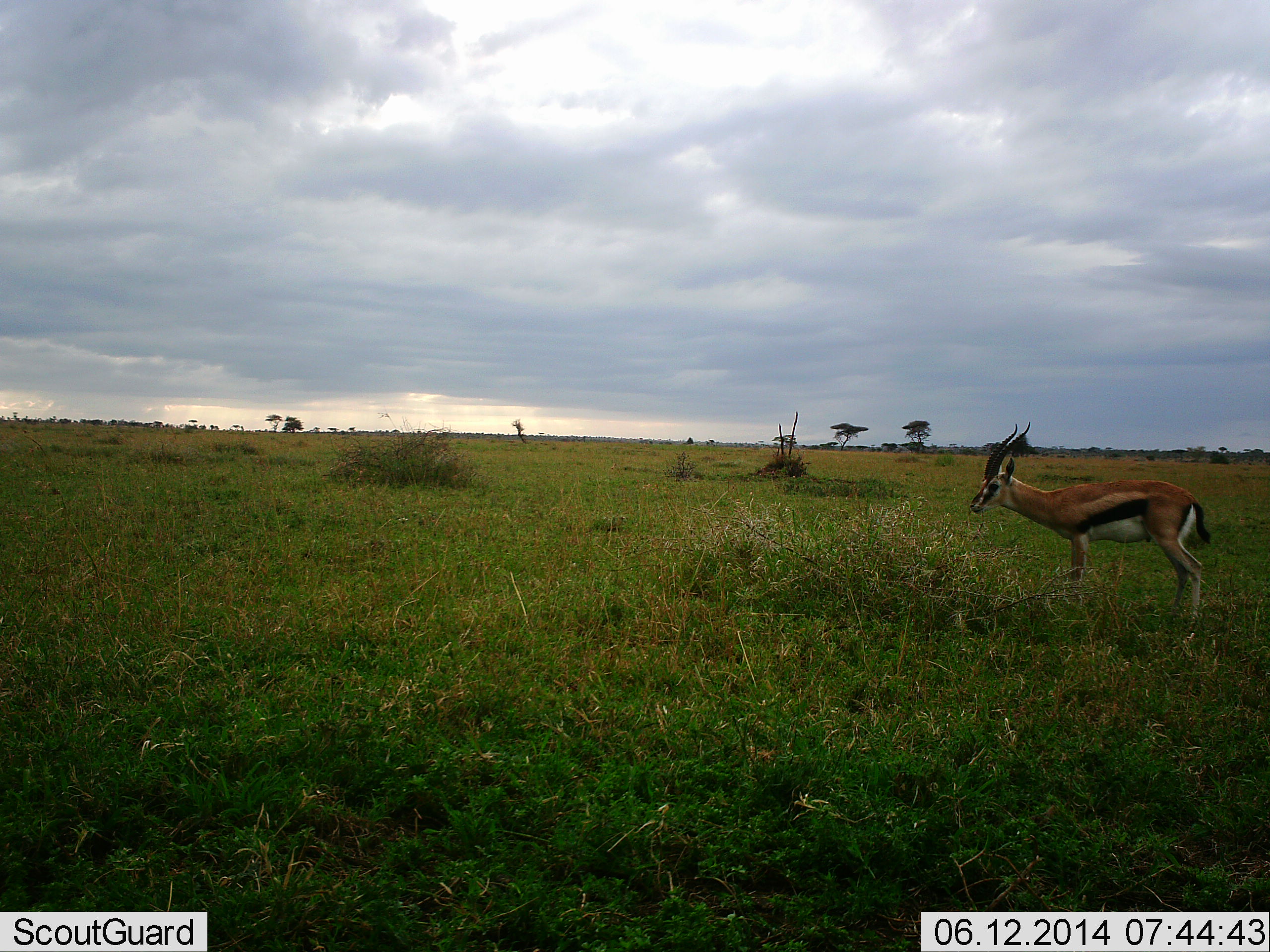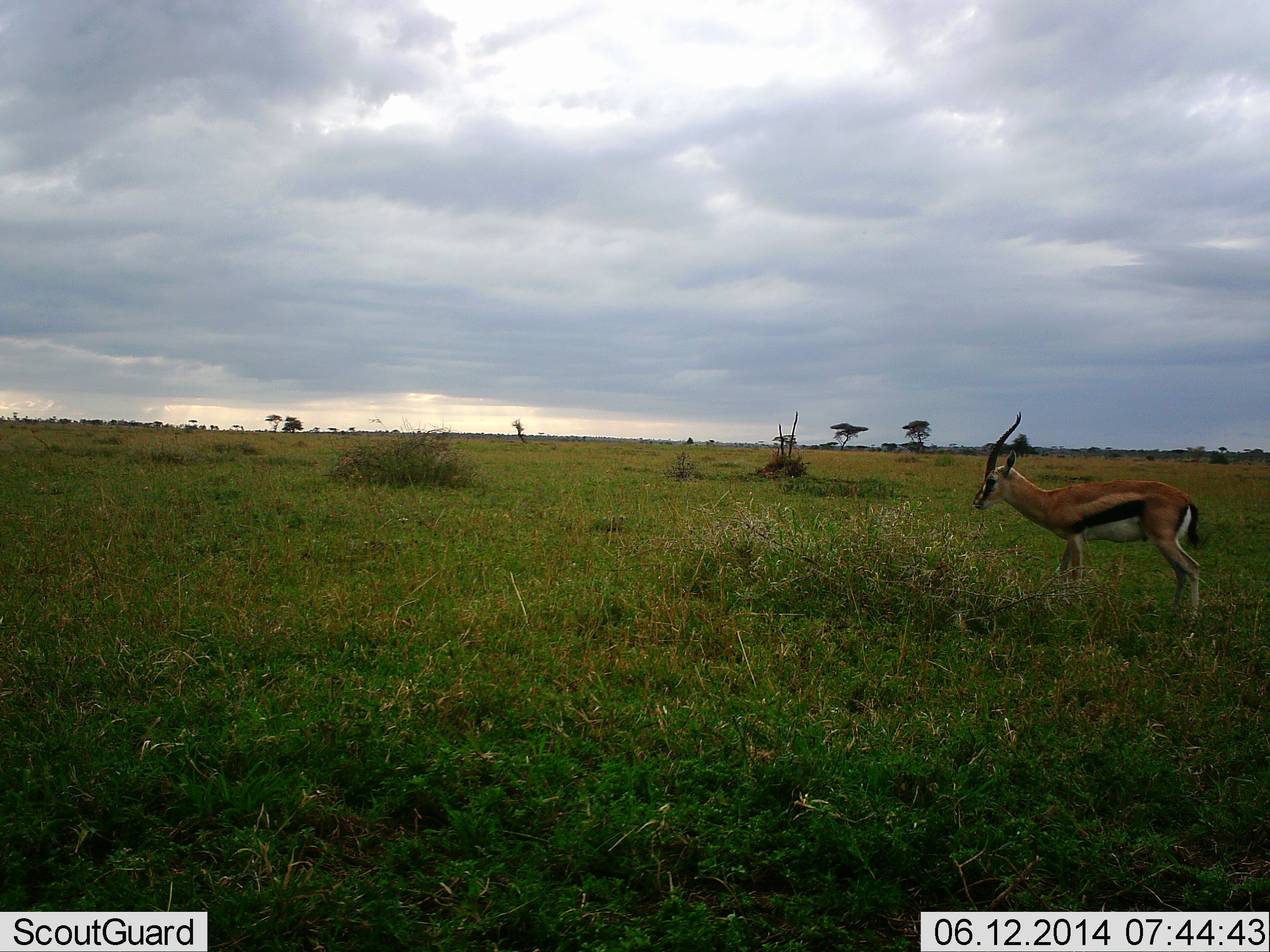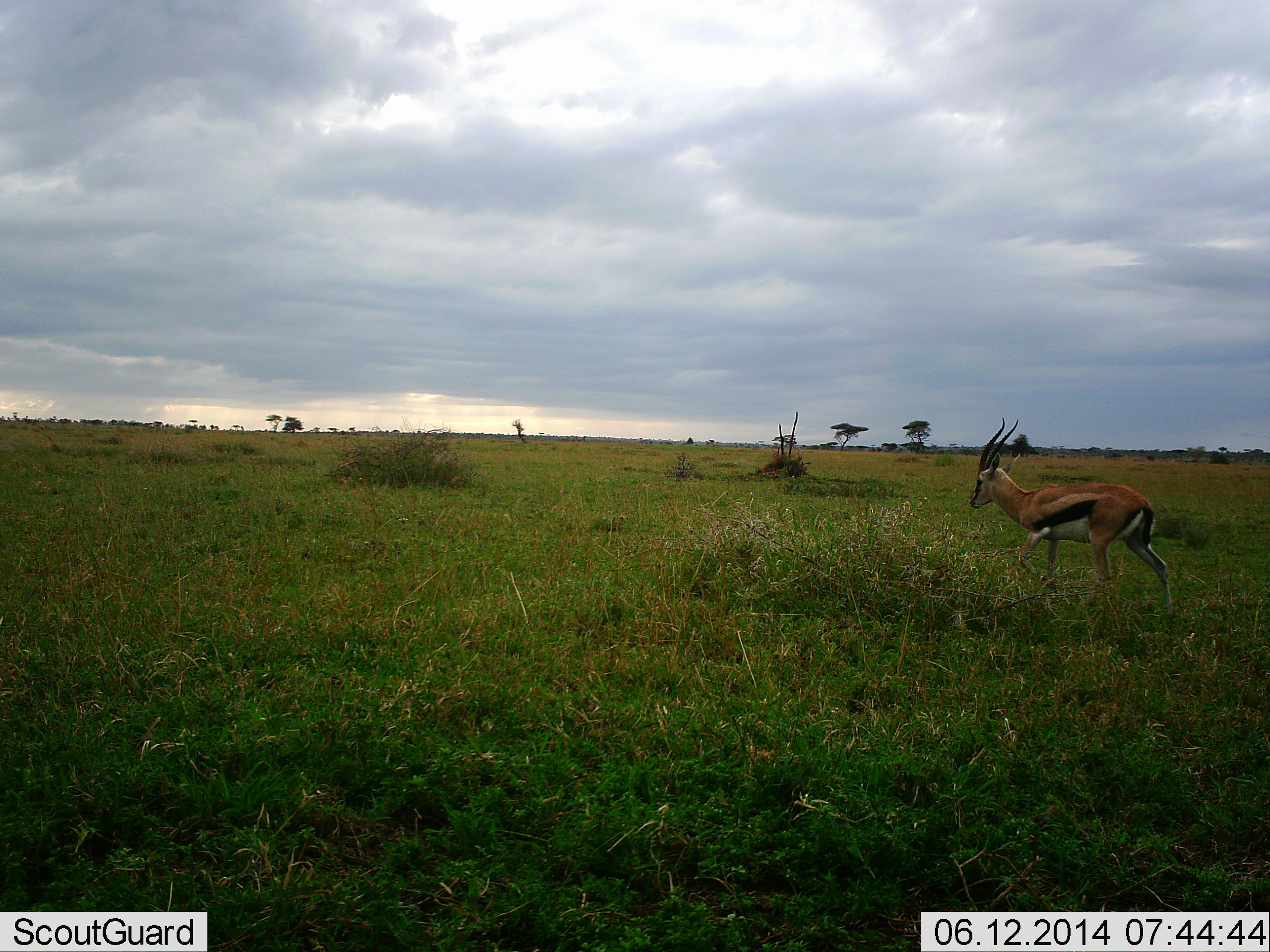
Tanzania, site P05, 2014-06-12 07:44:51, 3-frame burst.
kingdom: Animalia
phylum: Chordata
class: Mammalia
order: Artiodactyla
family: Bovidae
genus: Eudorcas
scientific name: Eudorcas thomsonii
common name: thomson's gazelle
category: gazellethomsons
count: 1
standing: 70%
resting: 0%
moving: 20%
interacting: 0%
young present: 0%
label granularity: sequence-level